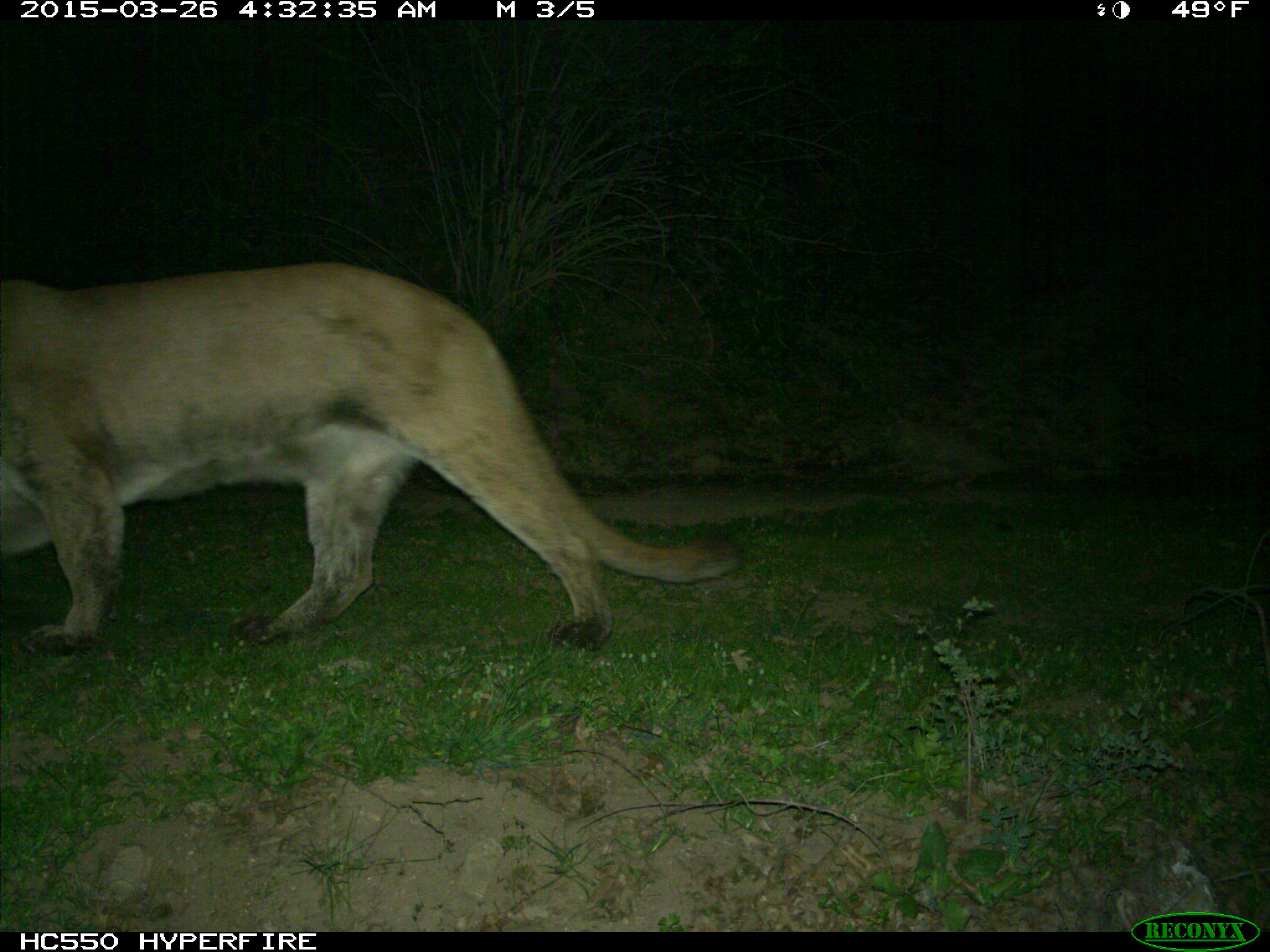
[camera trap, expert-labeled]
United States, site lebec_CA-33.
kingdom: Animalia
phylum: Chordata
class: Mammalia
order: Carnivora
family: Felidae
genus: Puma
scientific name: Puma concolor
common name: mountain lion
Puma concolor (mountain lion).